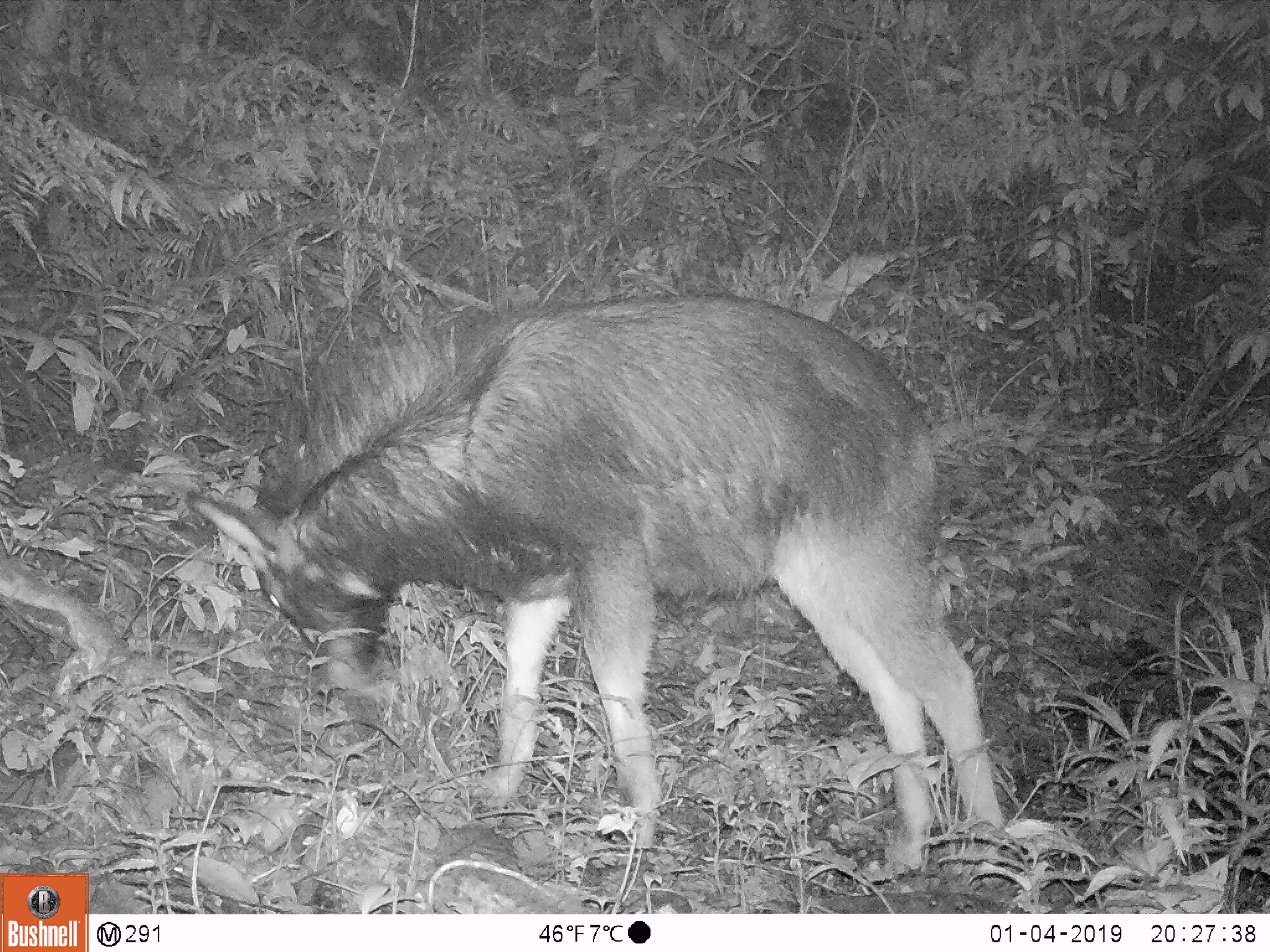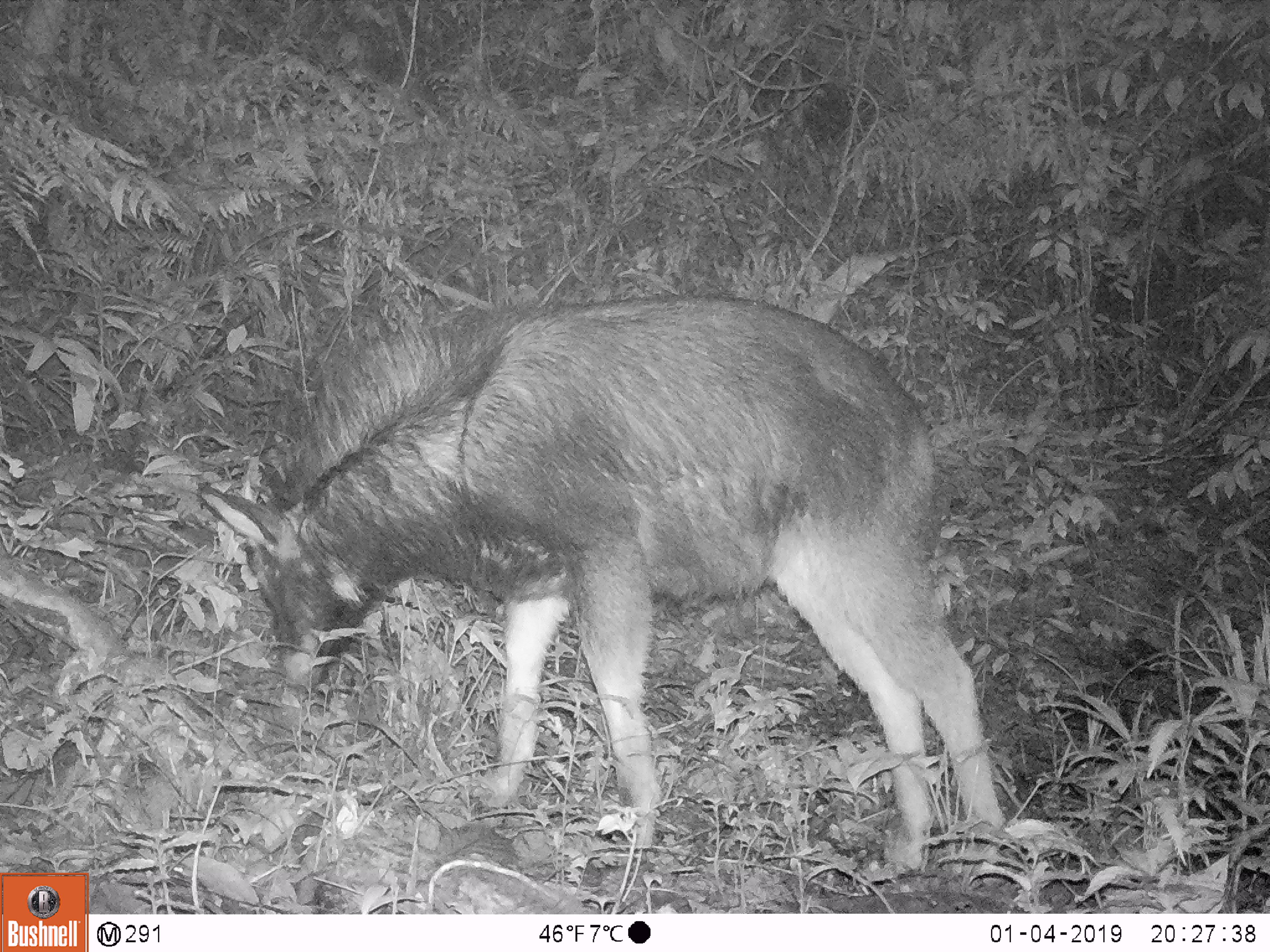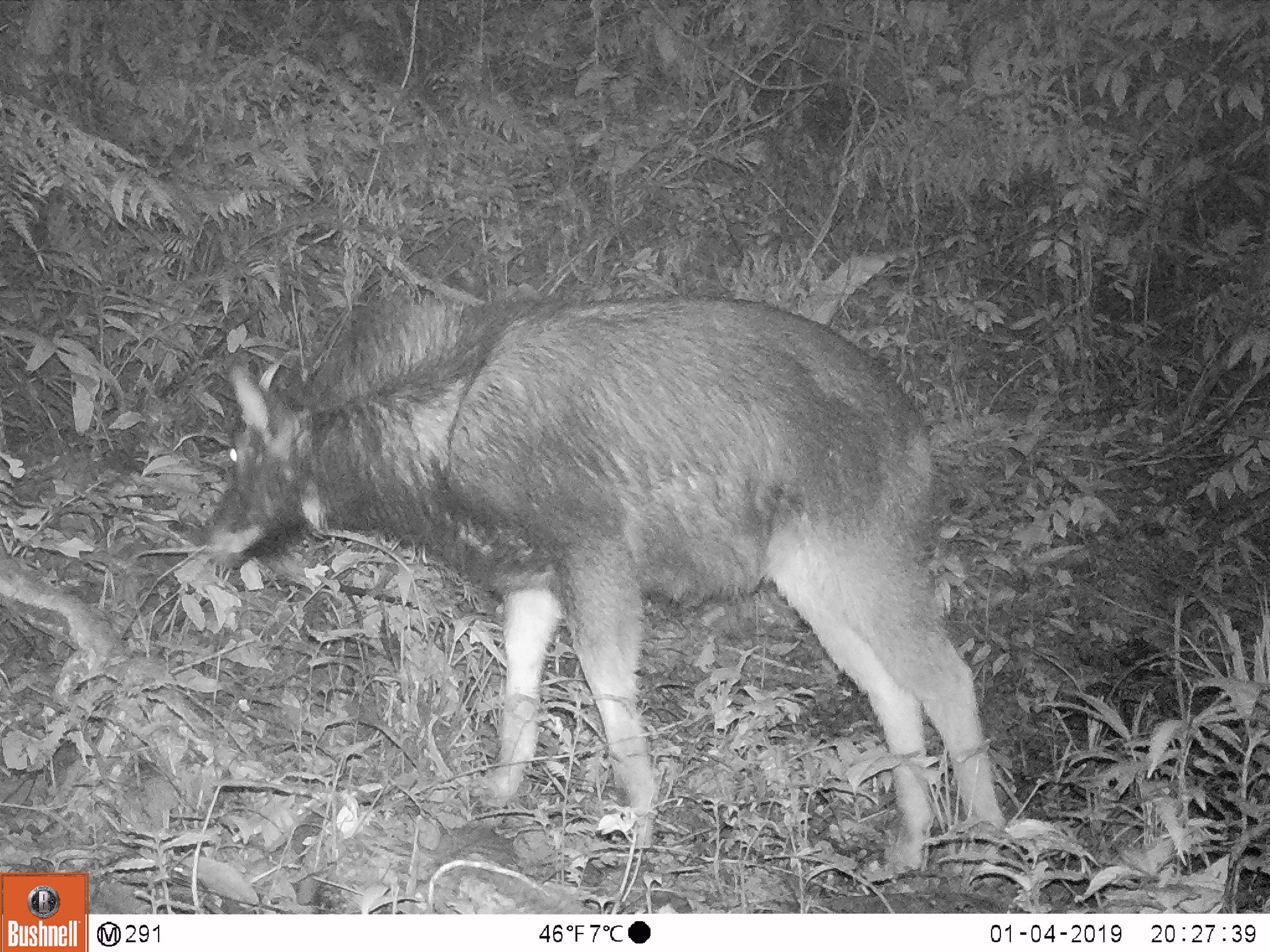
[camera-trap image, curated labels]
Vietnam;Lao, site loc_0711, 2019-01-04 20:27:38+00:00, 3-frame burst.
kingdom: Animalia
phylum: Chordata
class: Mammalia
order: Artiodactyla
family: Bovidae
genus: Capricornis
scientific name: Capricornis sumatraensis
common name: chinese serow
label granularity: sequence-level